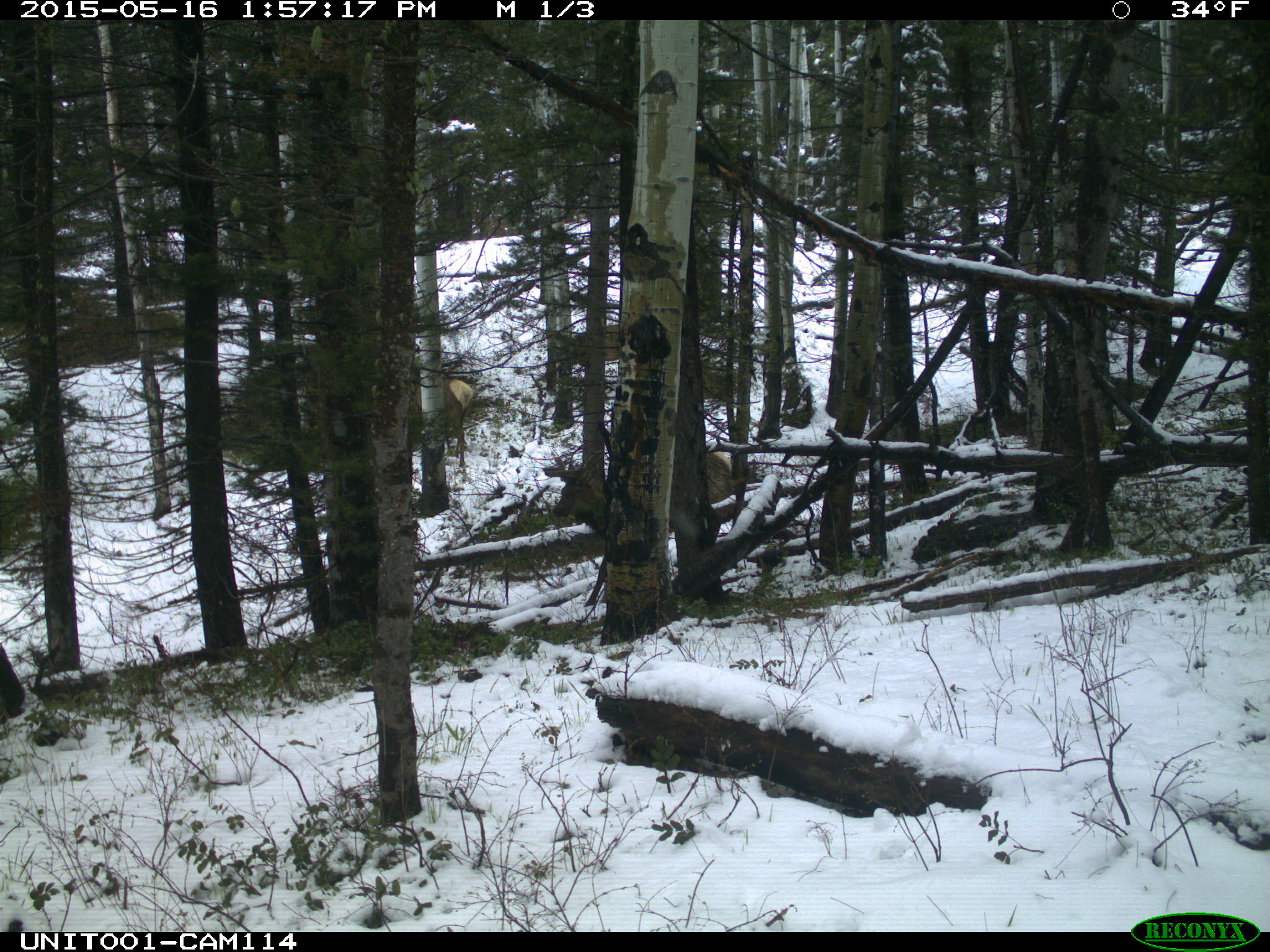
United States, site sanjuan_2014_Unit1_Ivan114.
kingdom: Animalia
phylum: Chordata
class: Mammalia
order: Artiodactyla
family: Cervidae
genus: Cervus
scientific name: Cervus elaphus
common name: red deer